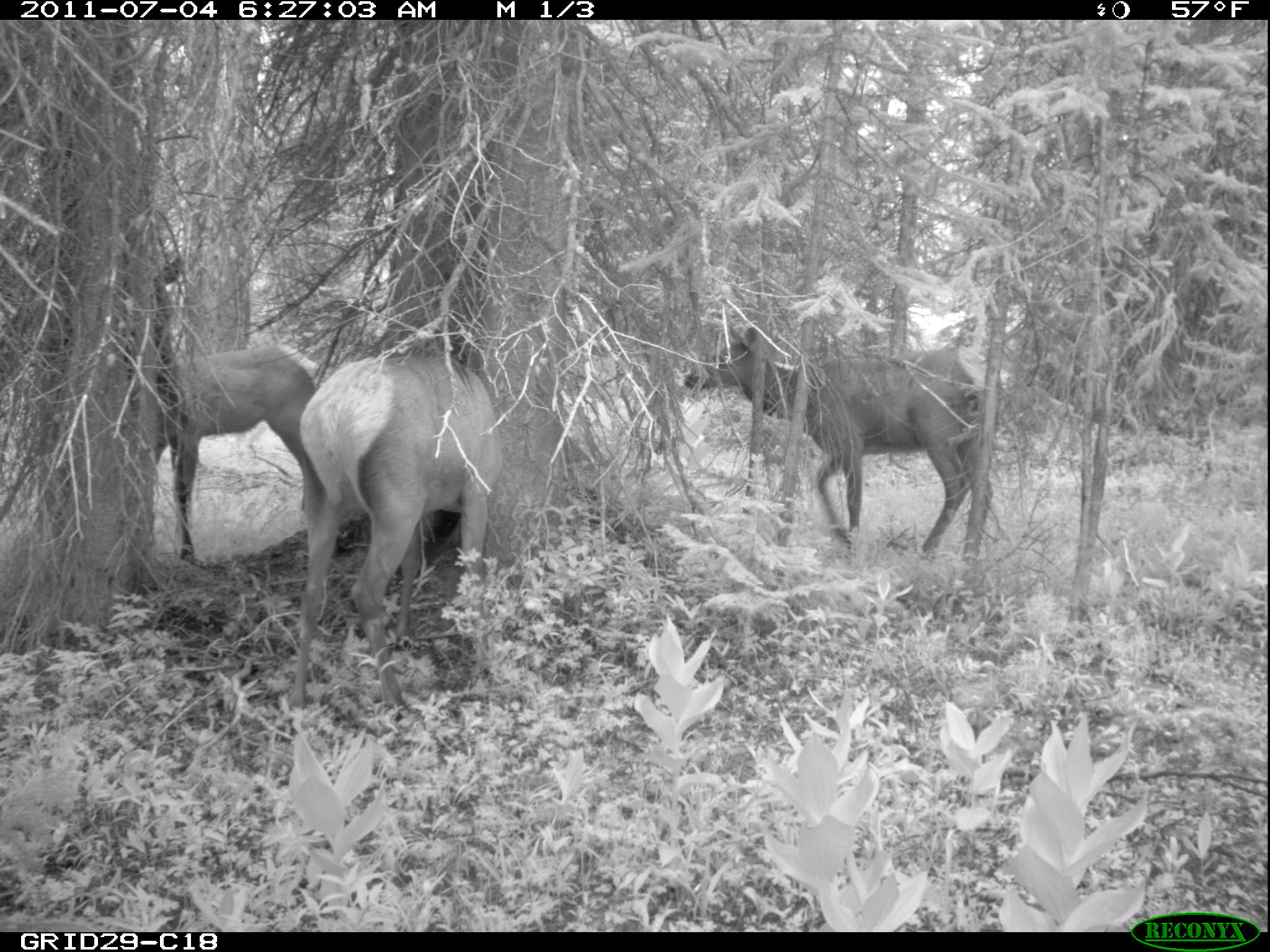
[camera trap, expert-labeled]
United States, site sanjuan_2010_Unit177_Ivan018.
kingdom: Animalia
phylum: Chordata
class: Mammalia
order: Artiodactyla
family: Cervidae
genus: Cervus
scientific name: Cervus elaphus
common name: red deer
Cervus elaphus (red deer).